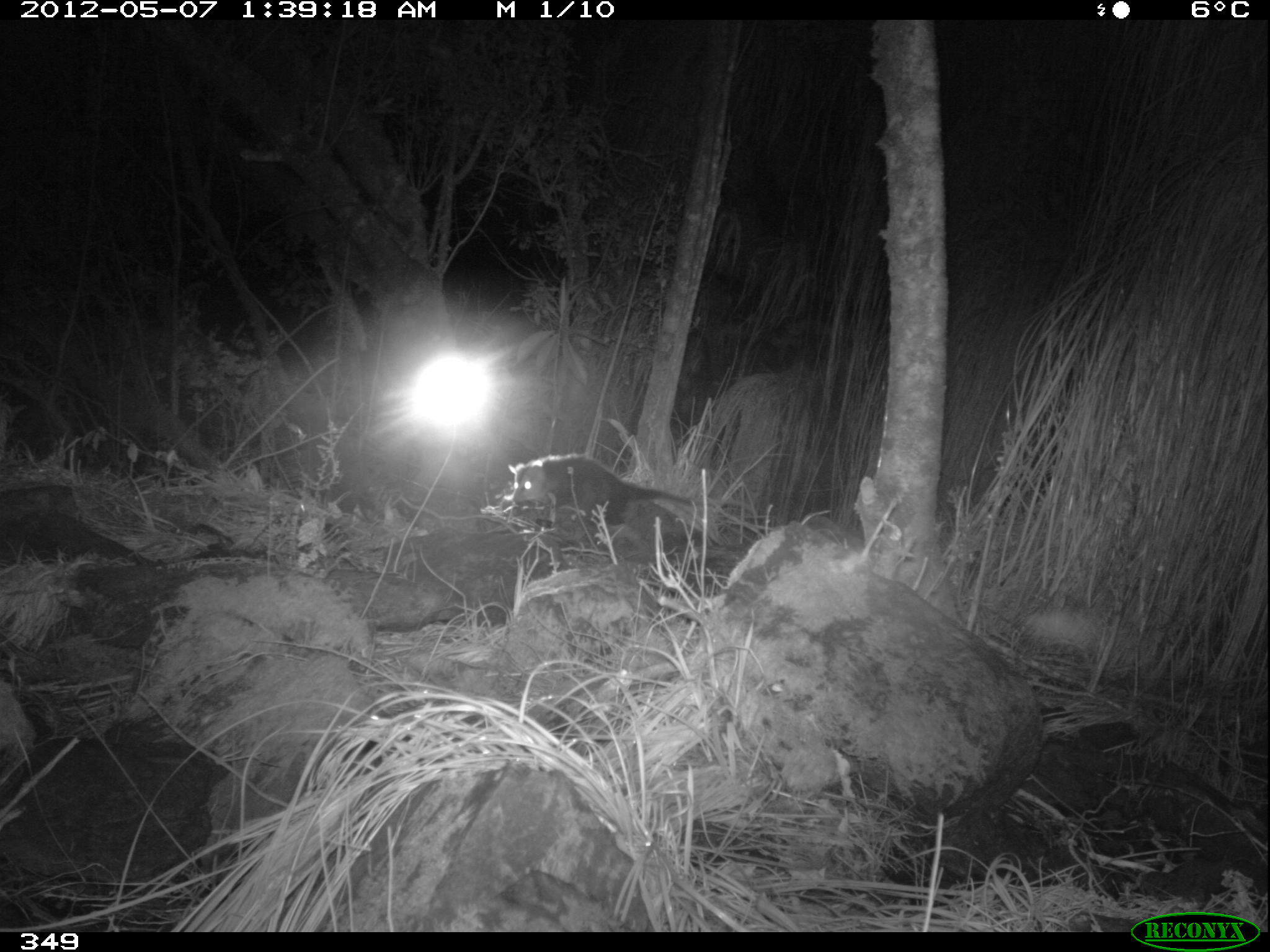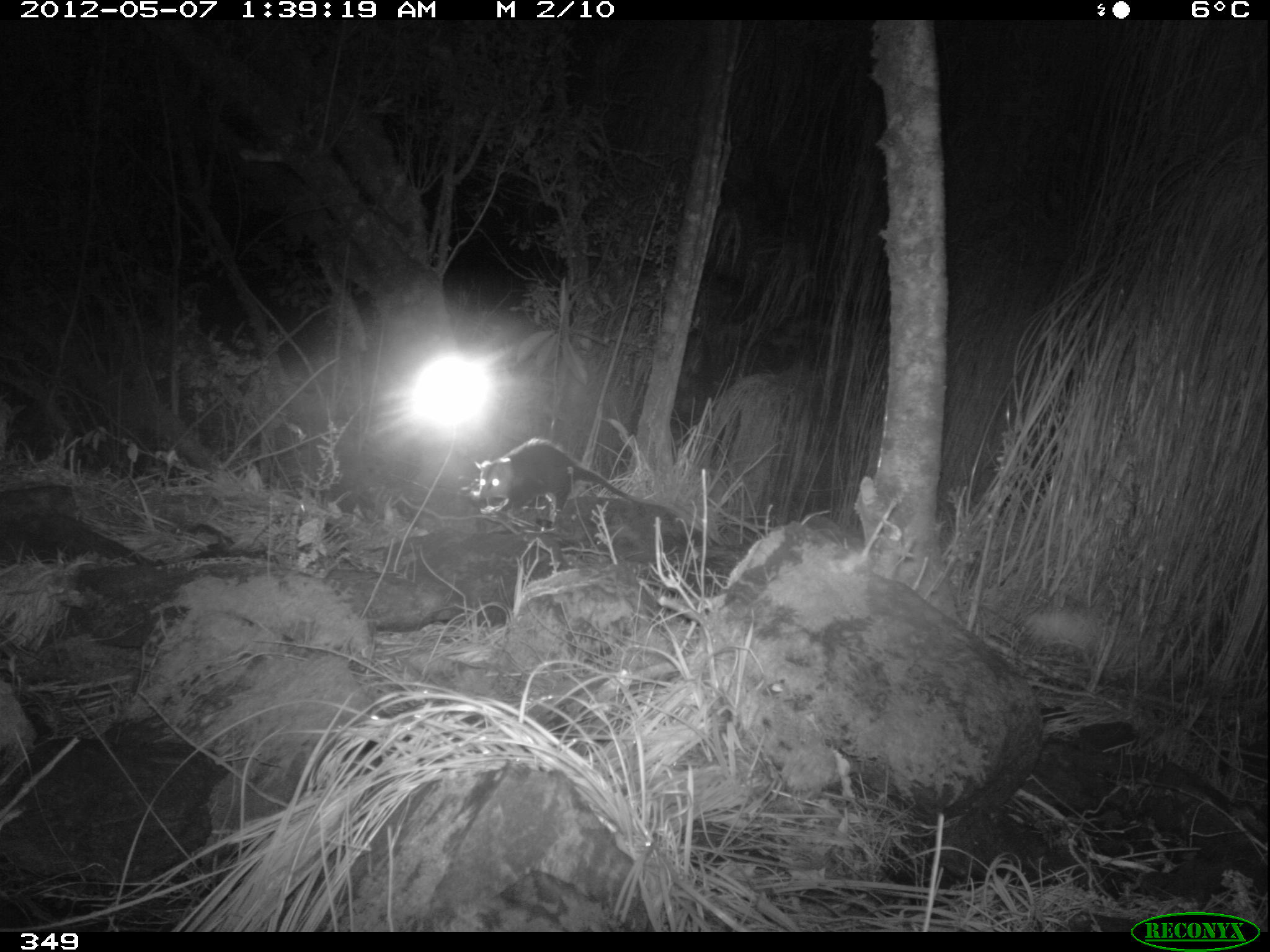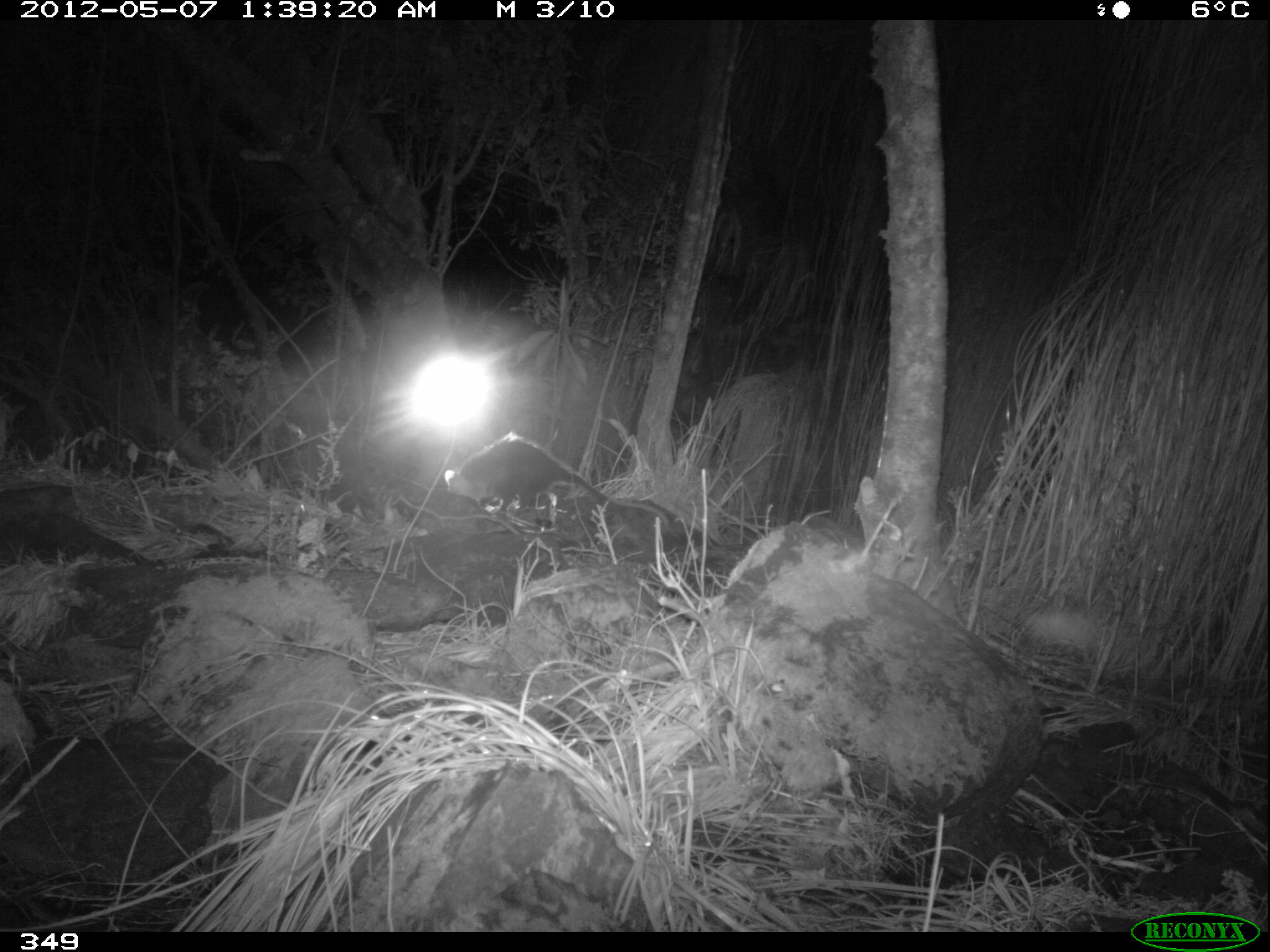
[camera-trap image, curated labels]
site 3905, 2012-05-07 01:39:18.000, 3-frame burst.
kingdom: Animalia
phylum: Chordata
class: Mammalia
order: Didelphimorphia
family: Didelphidae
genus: Didelphis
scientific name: Didelphis pernigra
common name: andean white-eared opossum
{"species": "Didelphis pernigra (andean white-eared opossum)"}